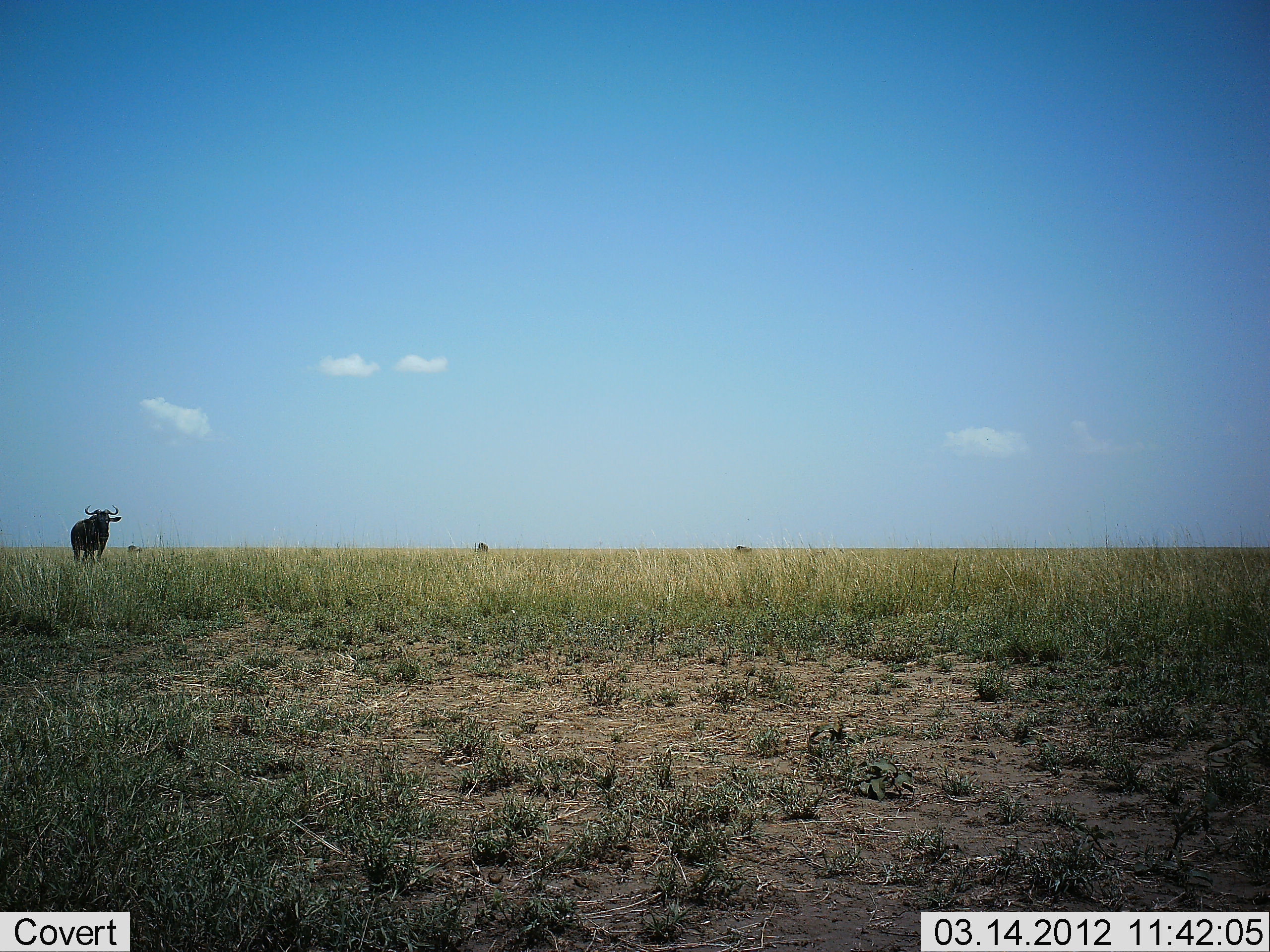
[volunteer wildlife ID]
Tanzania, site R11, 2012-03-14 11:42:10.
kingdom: Animalia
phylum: Chordata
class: Mammalia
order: Artiodactyla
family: Bovidae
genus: Connochaetes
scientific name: Connochaetes taurinus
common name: blue wildebeest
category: wildebeest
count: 1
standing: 100%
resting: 0%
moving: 0%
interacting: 0%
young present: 0%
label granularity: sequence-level